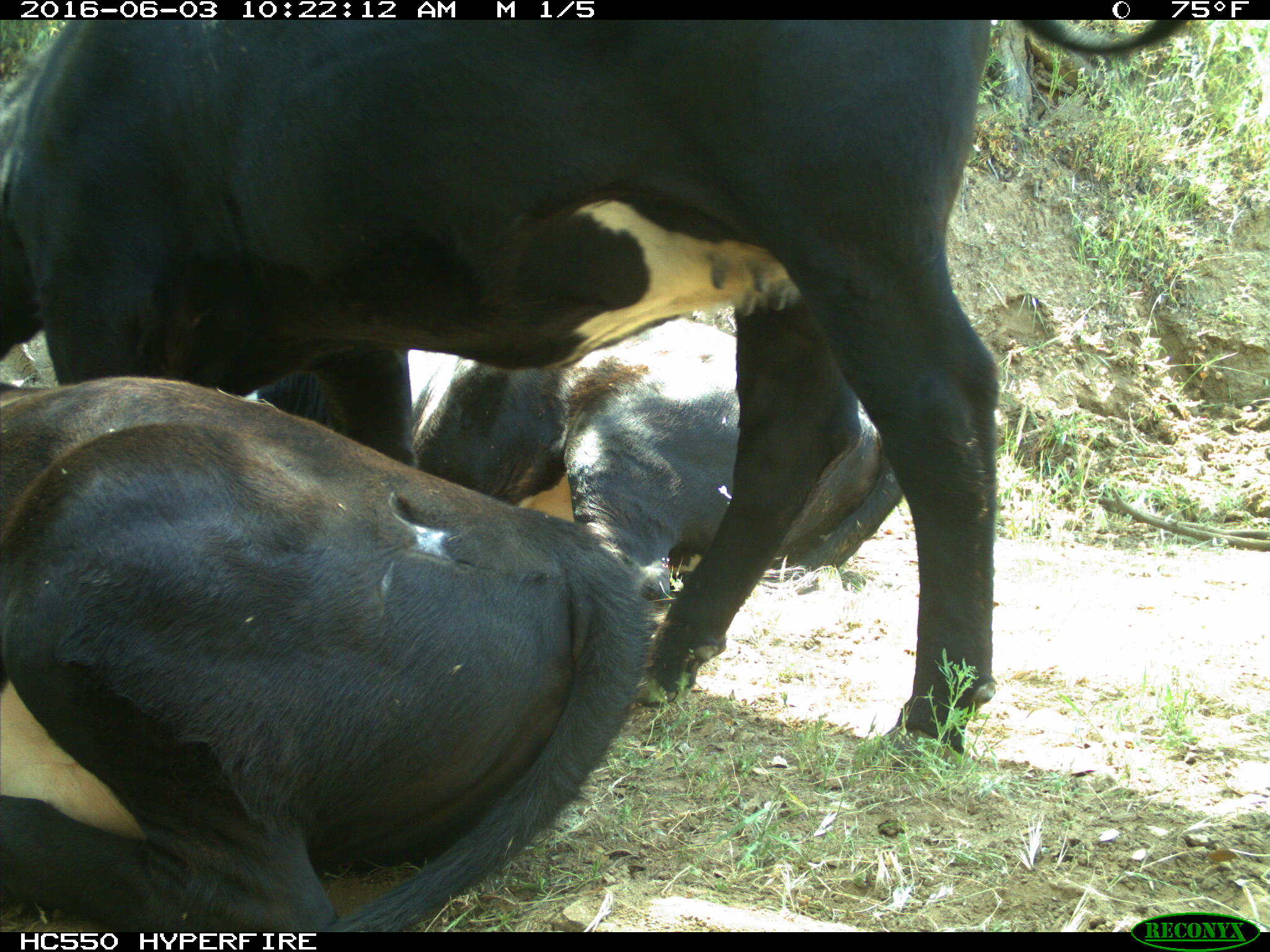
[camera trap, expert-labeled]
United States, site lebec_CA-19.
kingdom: Animalia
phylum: Chordata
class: Mammalia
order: Artiodactyla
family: Bovidae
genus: Bos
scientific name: Bos taurus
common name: domestic cow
Bos taurus (domestic cow).